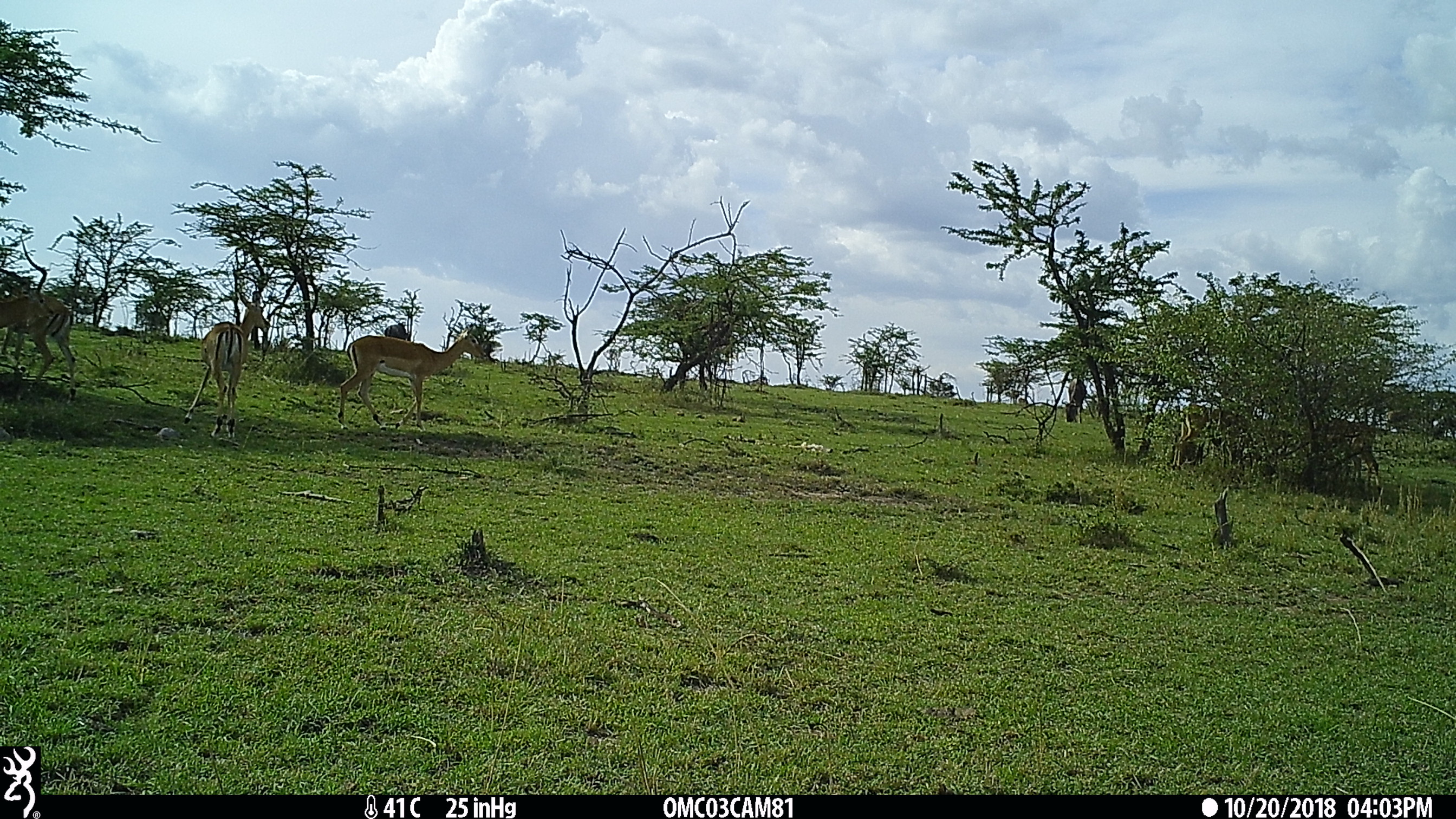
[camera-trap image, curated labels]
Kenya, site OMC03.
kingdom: Animalia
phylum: Chordata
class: Mammalia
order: Artiodactyla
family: Bovidae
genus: Aepyceros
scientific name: Aepyceros melampus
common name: impala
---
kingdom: Animalia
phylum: Chordata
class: Mammalia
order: Artiodactyla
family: Bovidae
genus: Connochaetes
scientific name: Connochaetes taurinus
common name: blue wildebeest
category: wildebeest